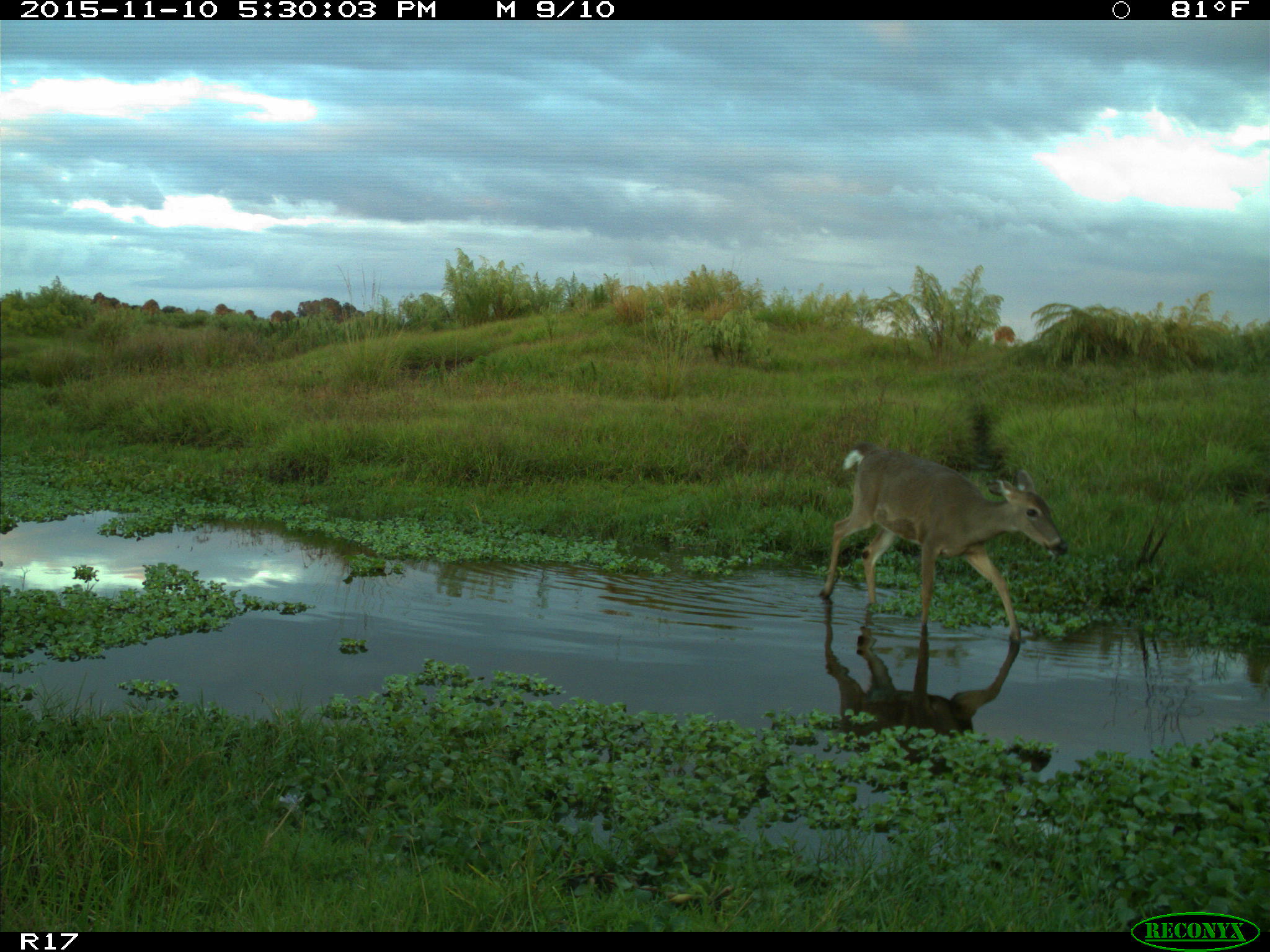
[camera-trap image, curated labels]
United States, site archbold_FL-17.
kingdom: Animalia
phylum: Chordata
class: Mammalia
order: Artiodactyla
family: Cervidae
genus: Odocoileus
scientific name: Odocoileus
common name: deer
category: unidentified deer